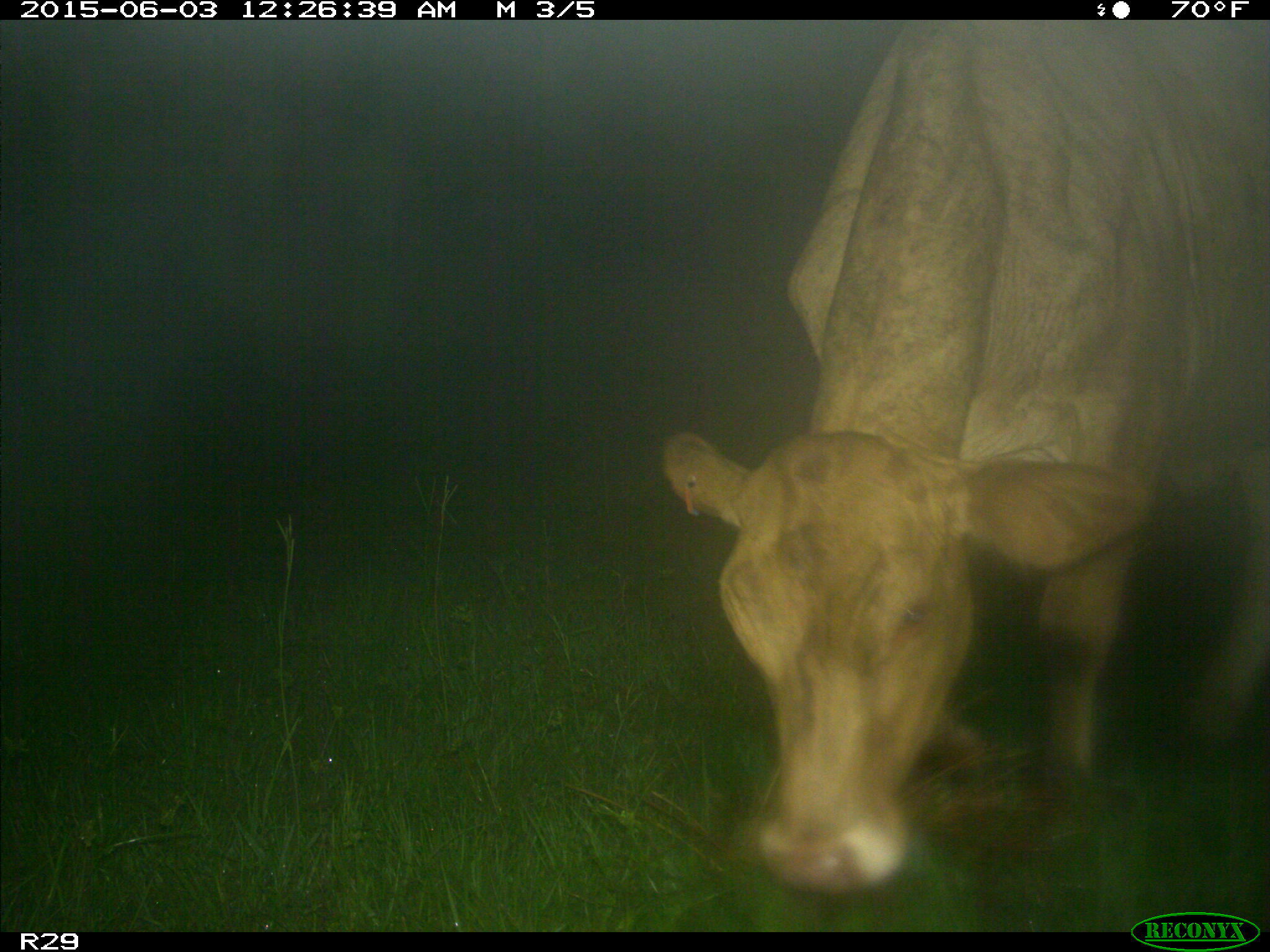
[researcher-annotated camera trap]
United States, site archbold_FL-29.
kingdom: Animalia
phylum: Chordata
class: Mammalia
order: Artiodactyla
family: Bovidae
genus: Bos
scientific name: Bos taurus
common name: domestic cow